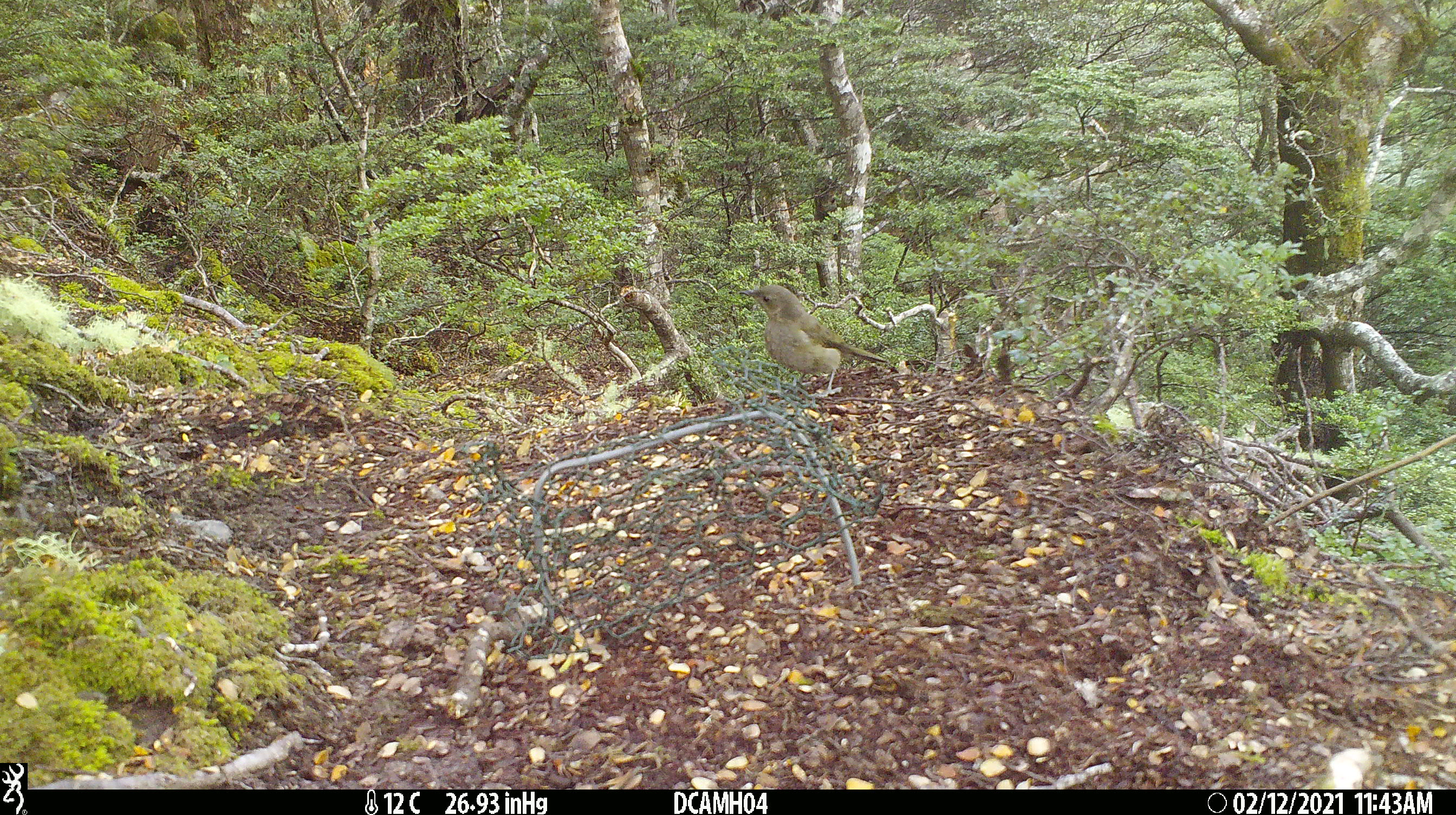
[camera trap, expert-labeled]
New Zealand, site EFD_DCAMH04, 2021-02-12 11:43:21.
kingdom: Animalia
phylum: Chordata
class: Aves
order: Passeriformes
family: Meliphagidae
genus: Anthornis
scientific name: Anthornis melanura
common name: new zealand bellbird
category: bellbird